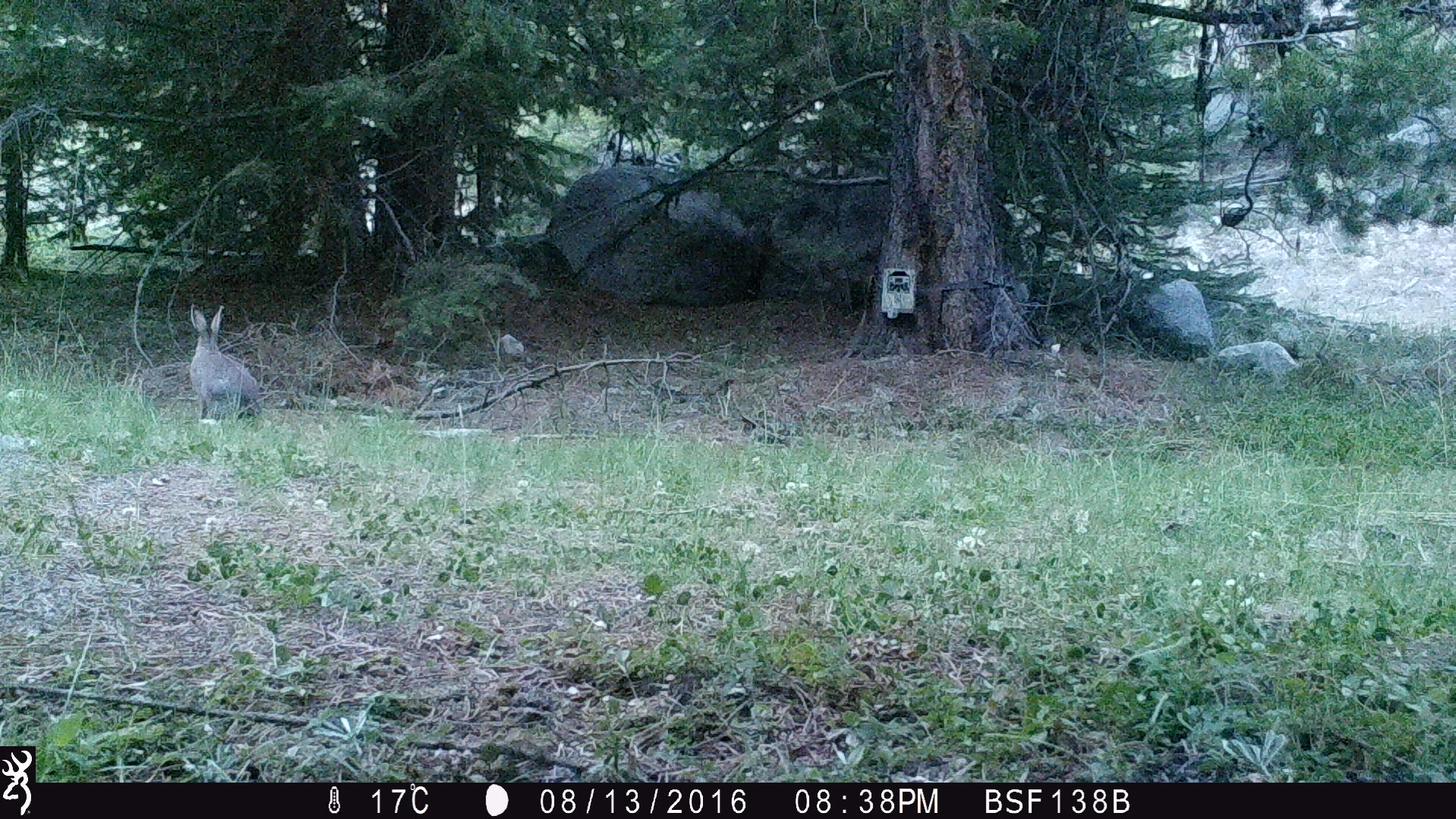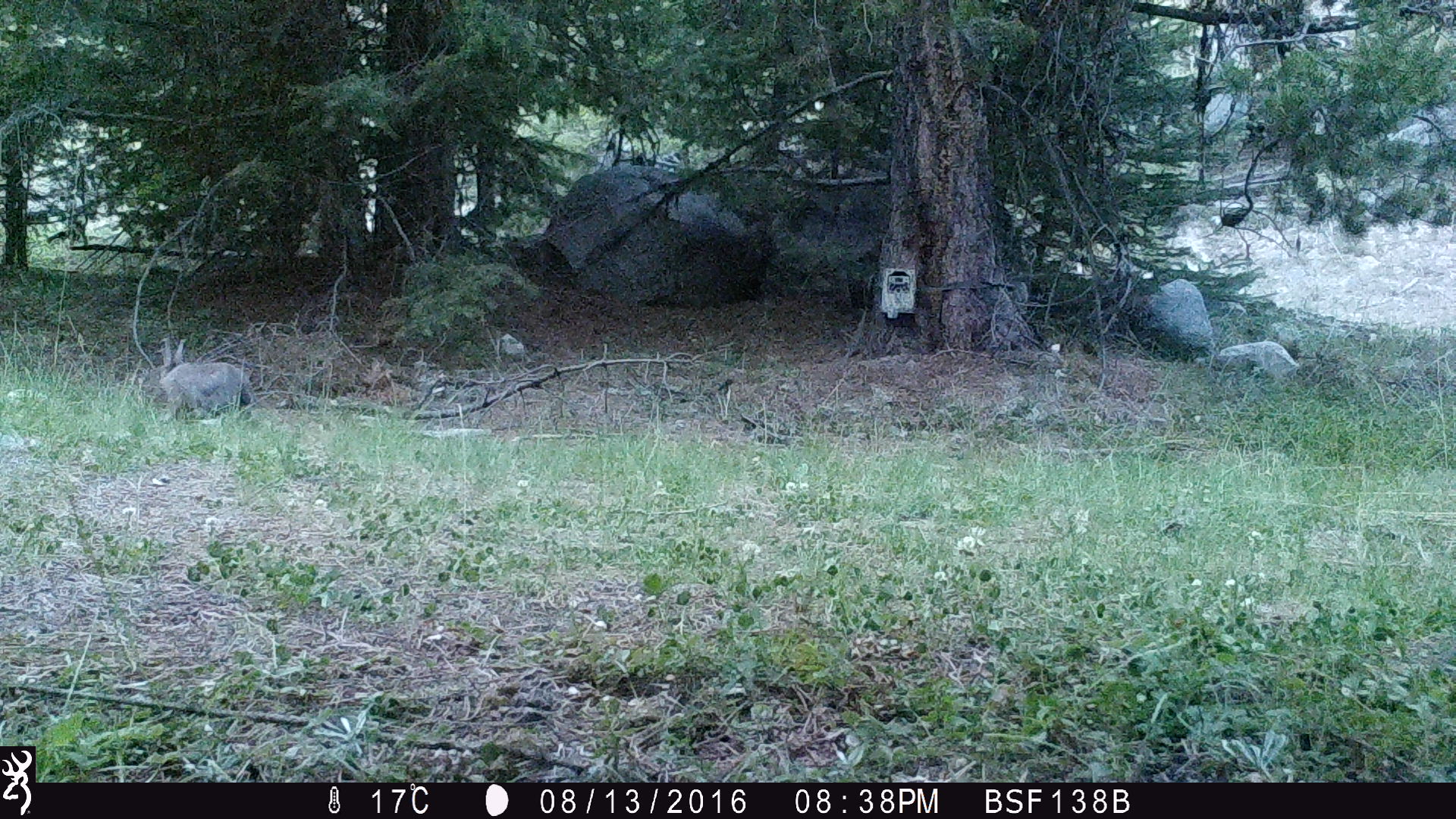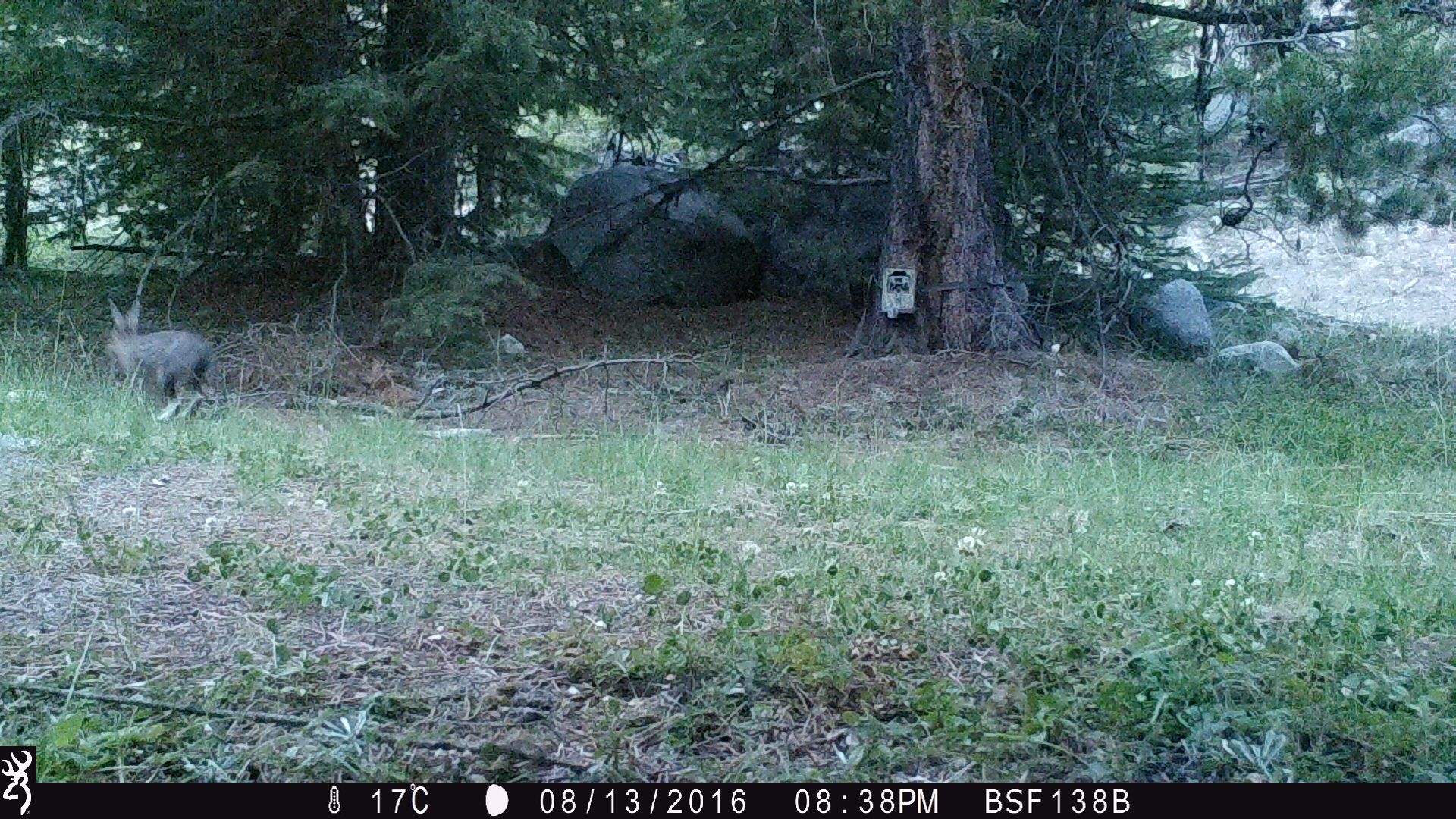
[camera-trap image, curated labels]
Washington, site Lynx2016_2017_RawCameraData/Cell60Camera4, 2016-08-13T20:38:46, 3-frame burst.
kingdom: Animalia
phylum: Chordata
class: Mammalia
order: Lagomorpha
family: Leporidae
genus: Lepus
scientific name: Lepus americanus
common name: snowshoe hare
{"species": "Lepus americanus (snowshoe hare)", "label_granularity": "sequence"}